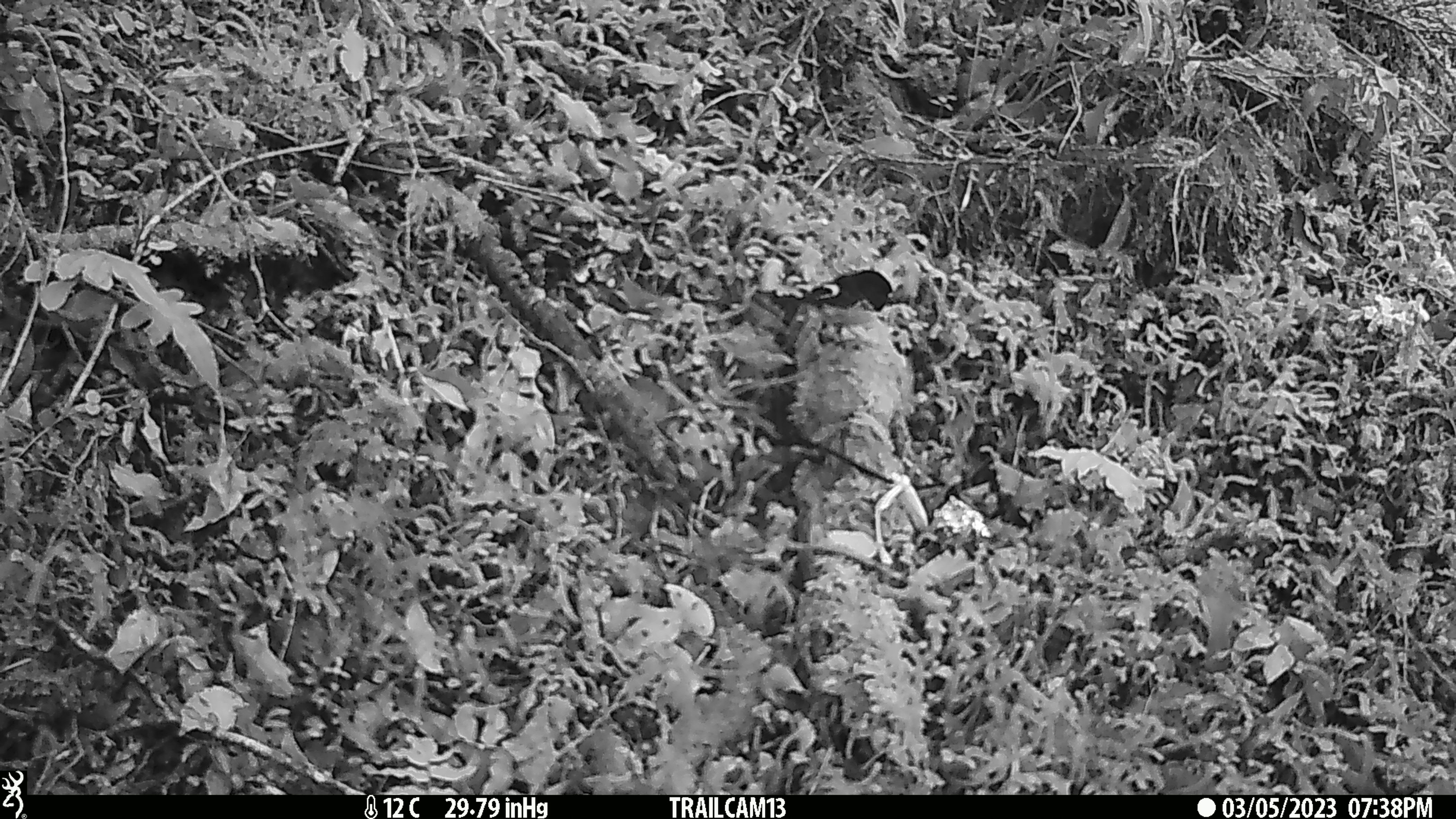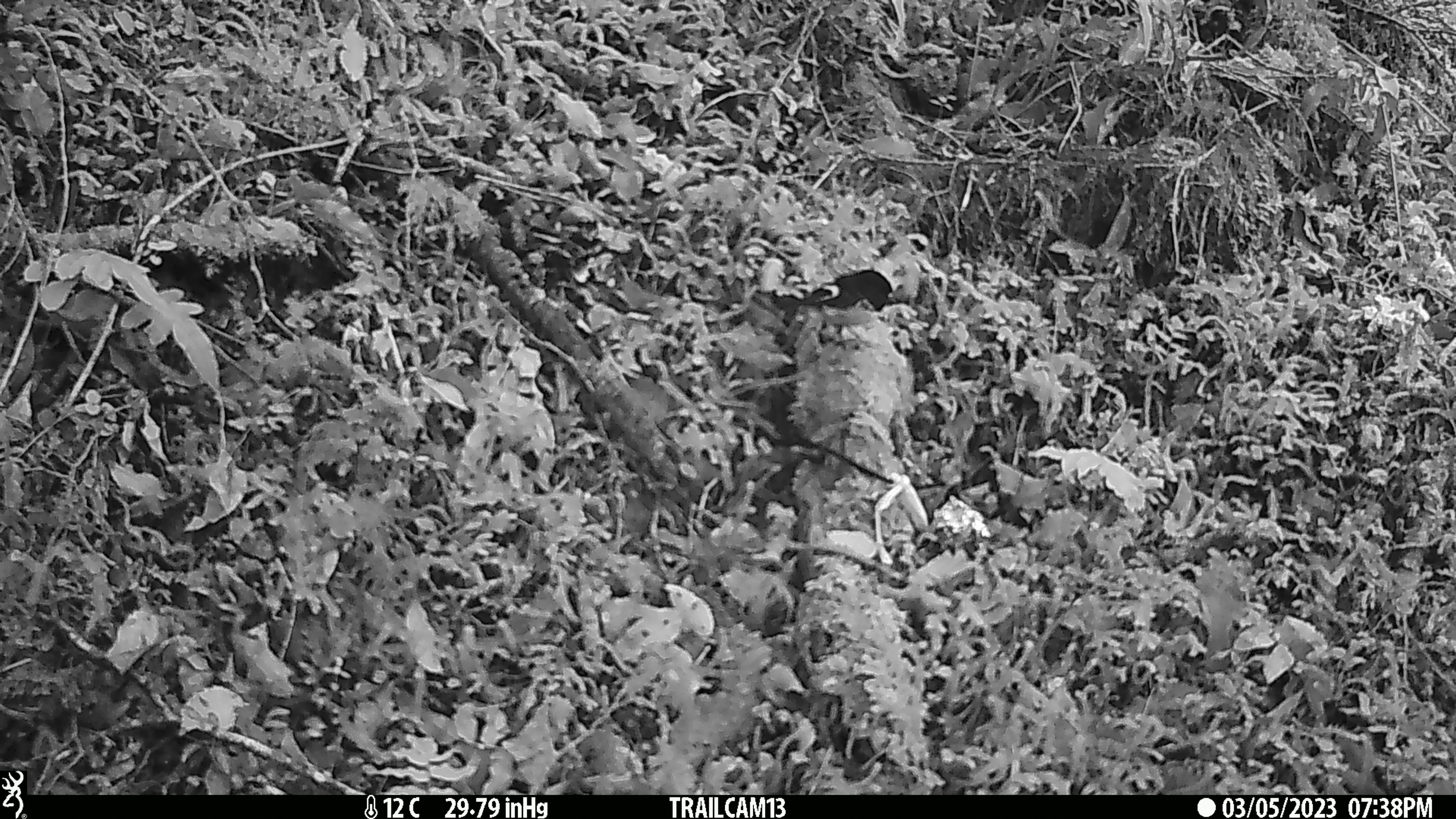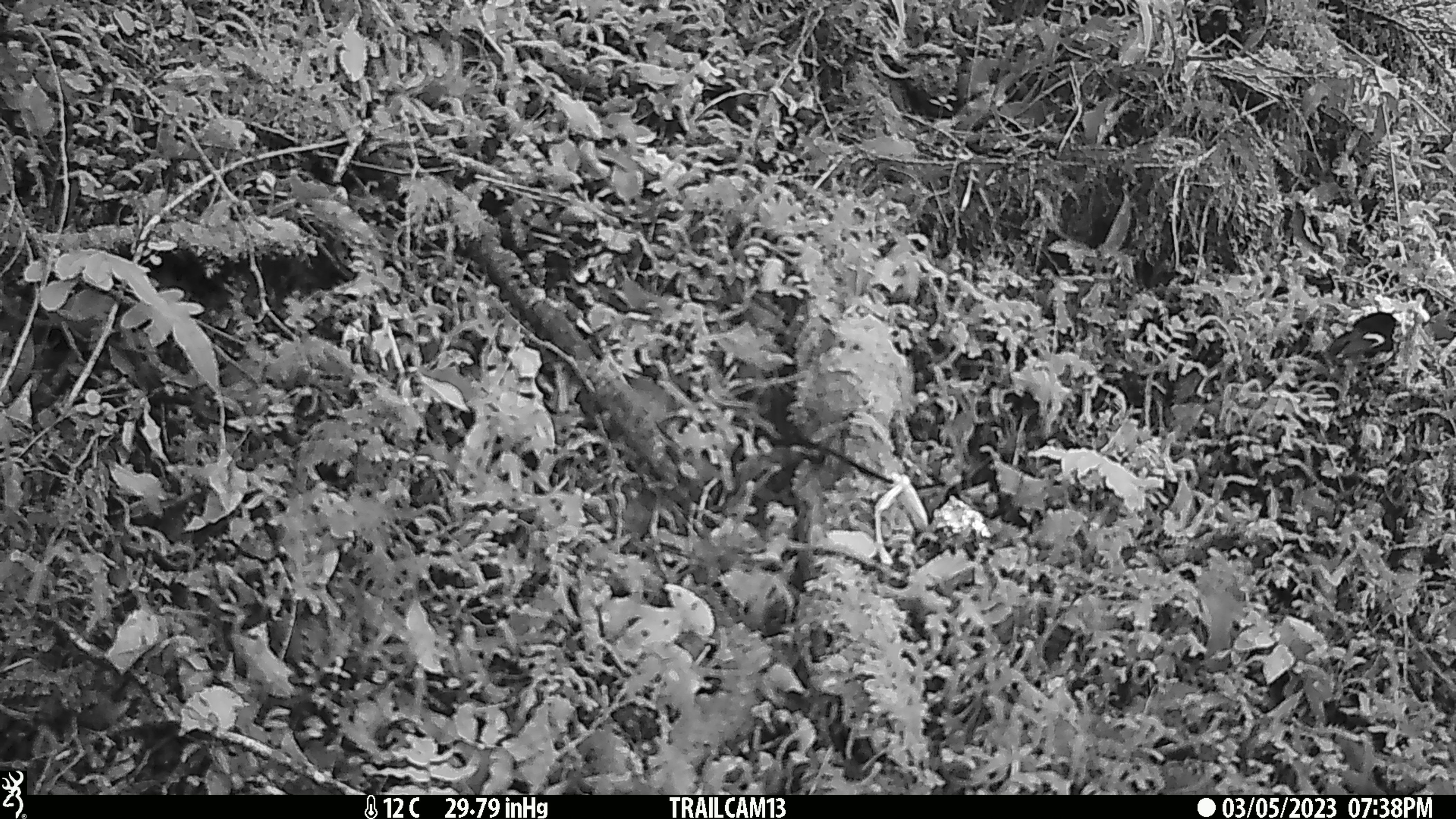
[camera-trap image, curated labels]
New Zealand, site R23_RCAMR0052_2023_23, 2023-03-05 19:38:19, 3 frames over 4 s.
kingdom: Animalia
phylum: Chordata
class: Aves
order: Passeriformes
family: Petroicidae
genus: Petroica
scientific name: Petroica macrocephala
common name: tomtit